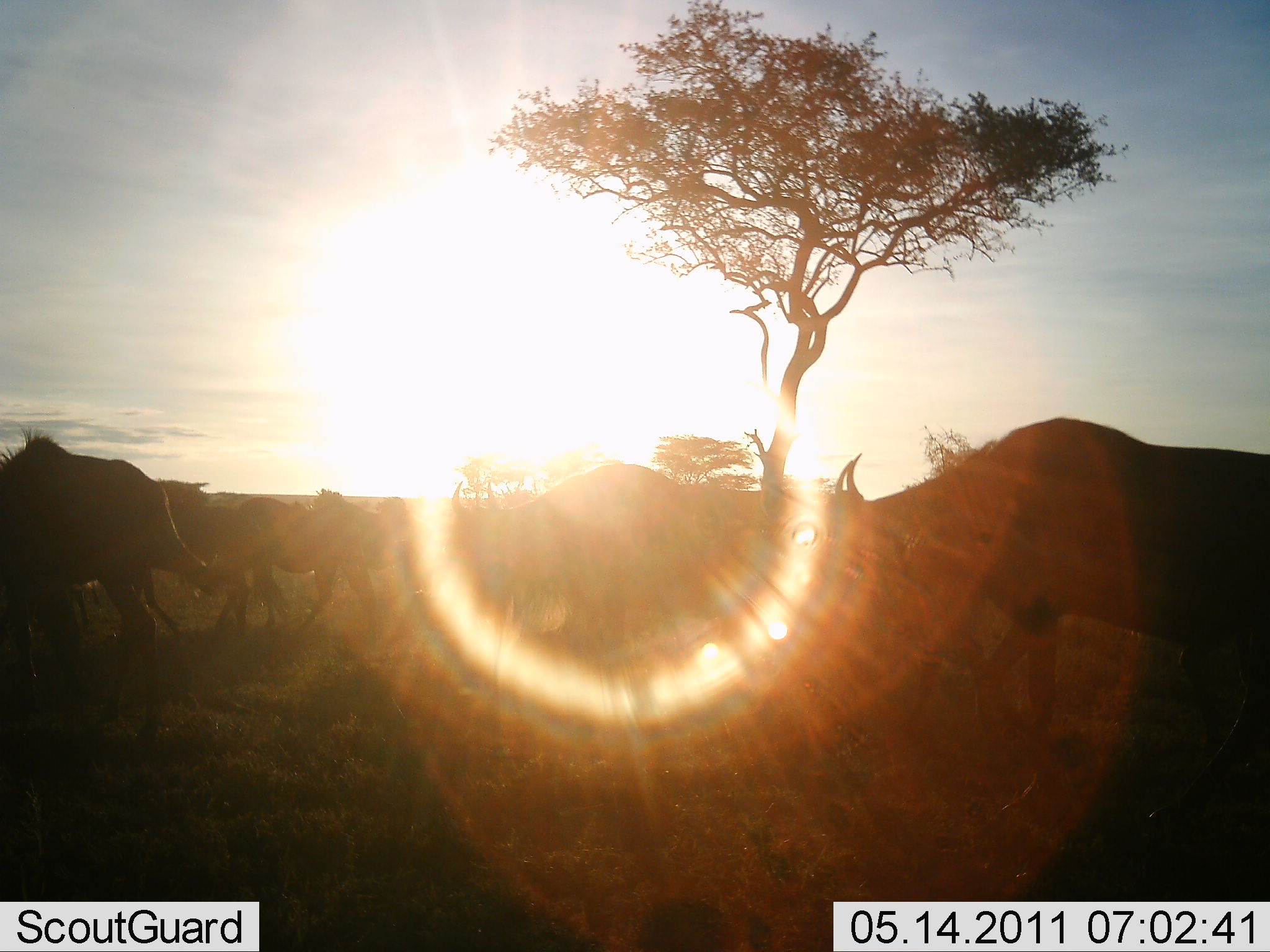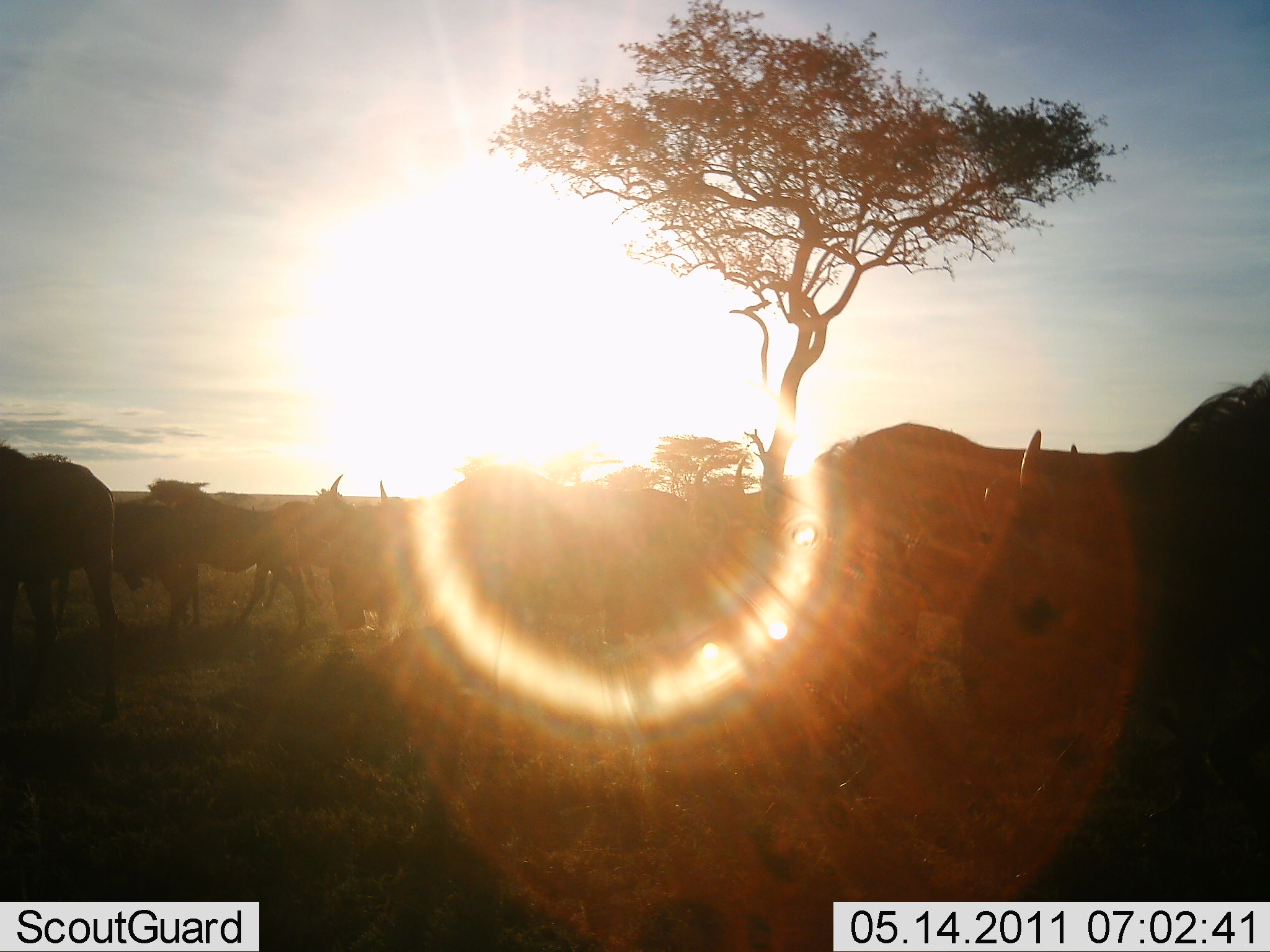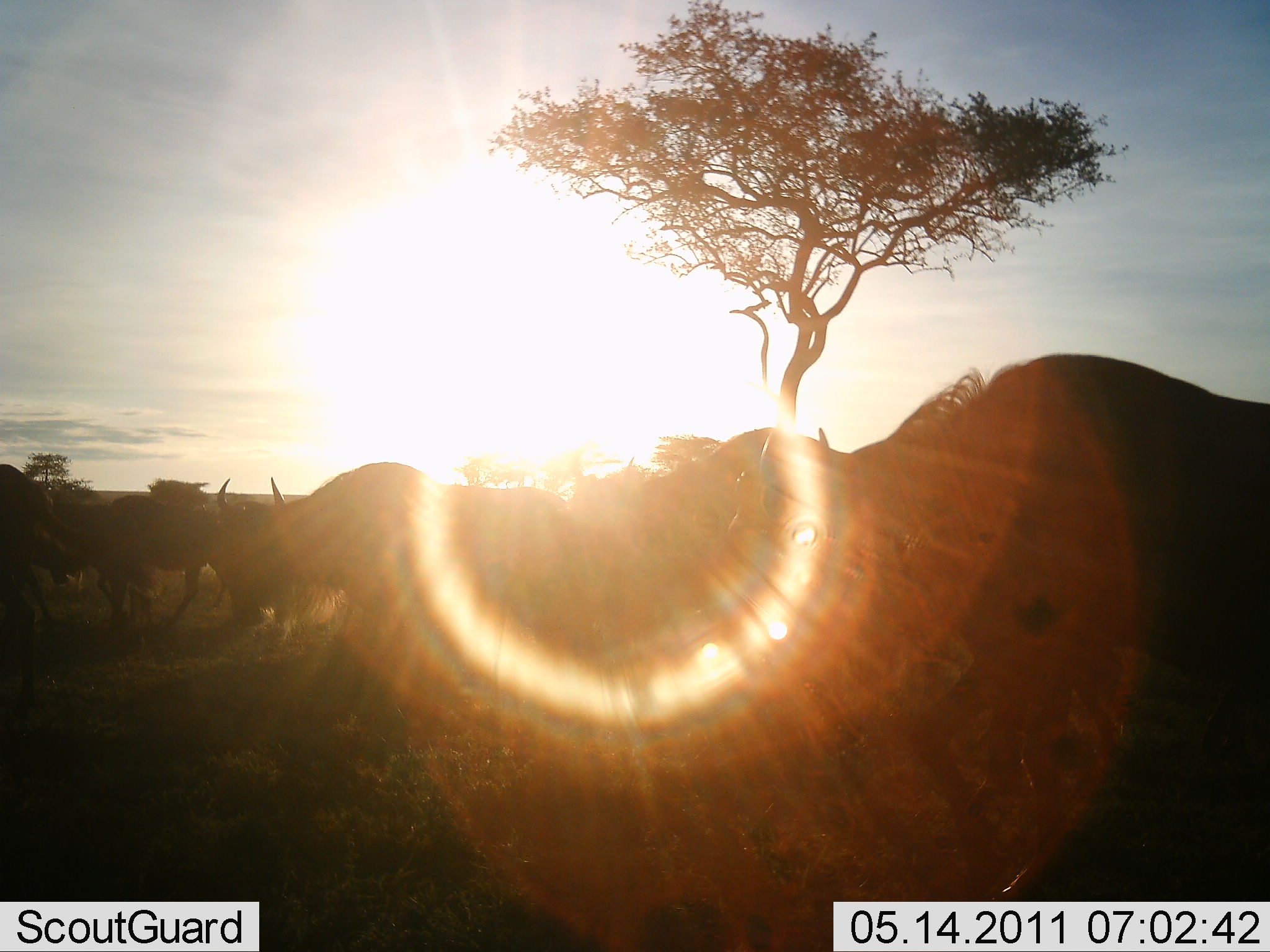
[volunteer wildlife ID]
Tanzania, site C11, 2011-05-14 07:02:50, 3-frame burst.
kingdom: Animalia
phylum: Chordata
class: Mammalia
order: Artiodactyla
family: Bovidae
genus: Connochaetes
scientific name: Connochaetes taurinus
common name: blue wildebeest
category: wildebeest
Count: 8.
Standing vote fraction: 0%.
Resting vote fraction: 0%.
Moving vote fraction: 100%.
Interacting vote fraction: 0%.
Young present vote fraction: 0%.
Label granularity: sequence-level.